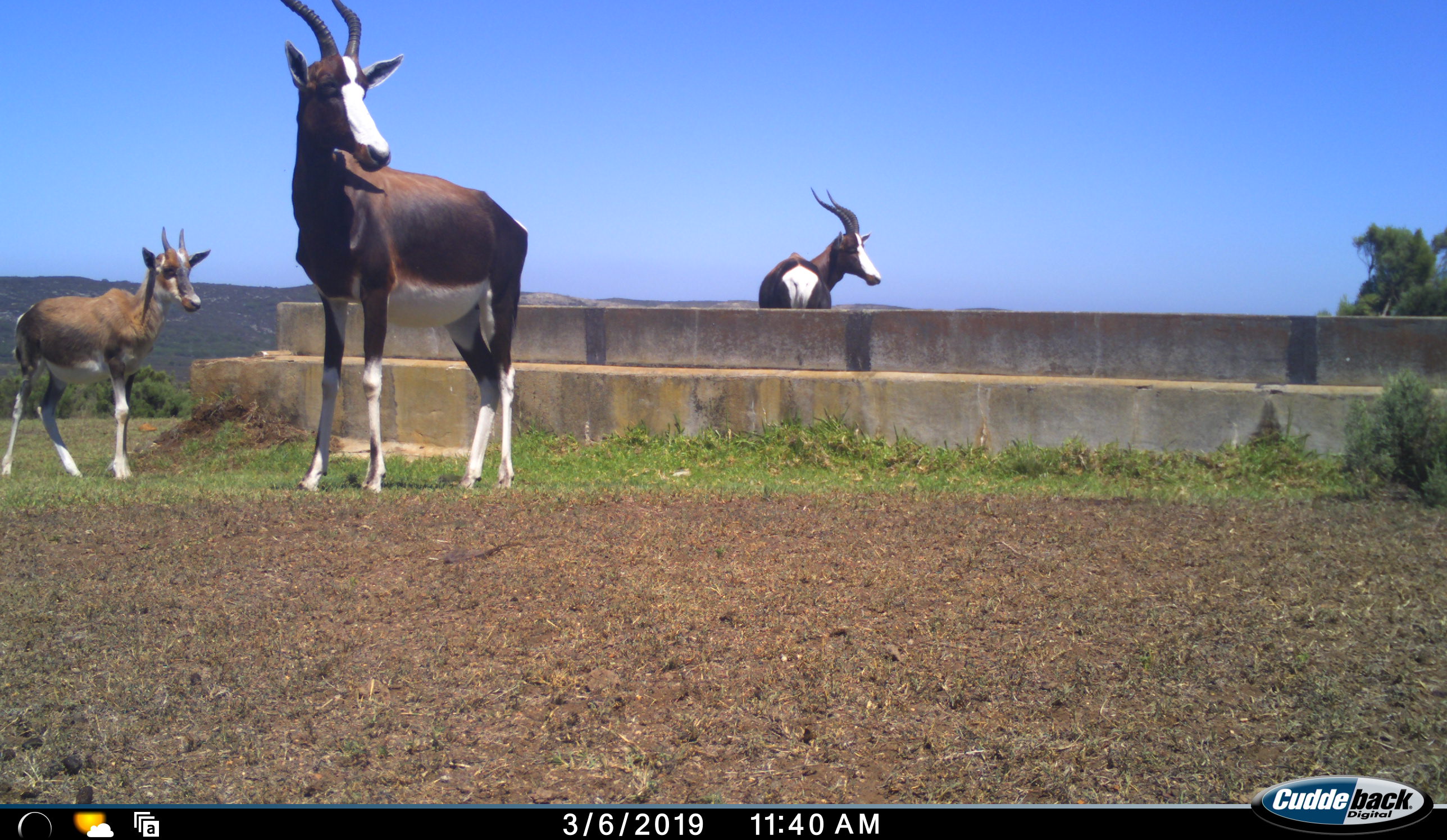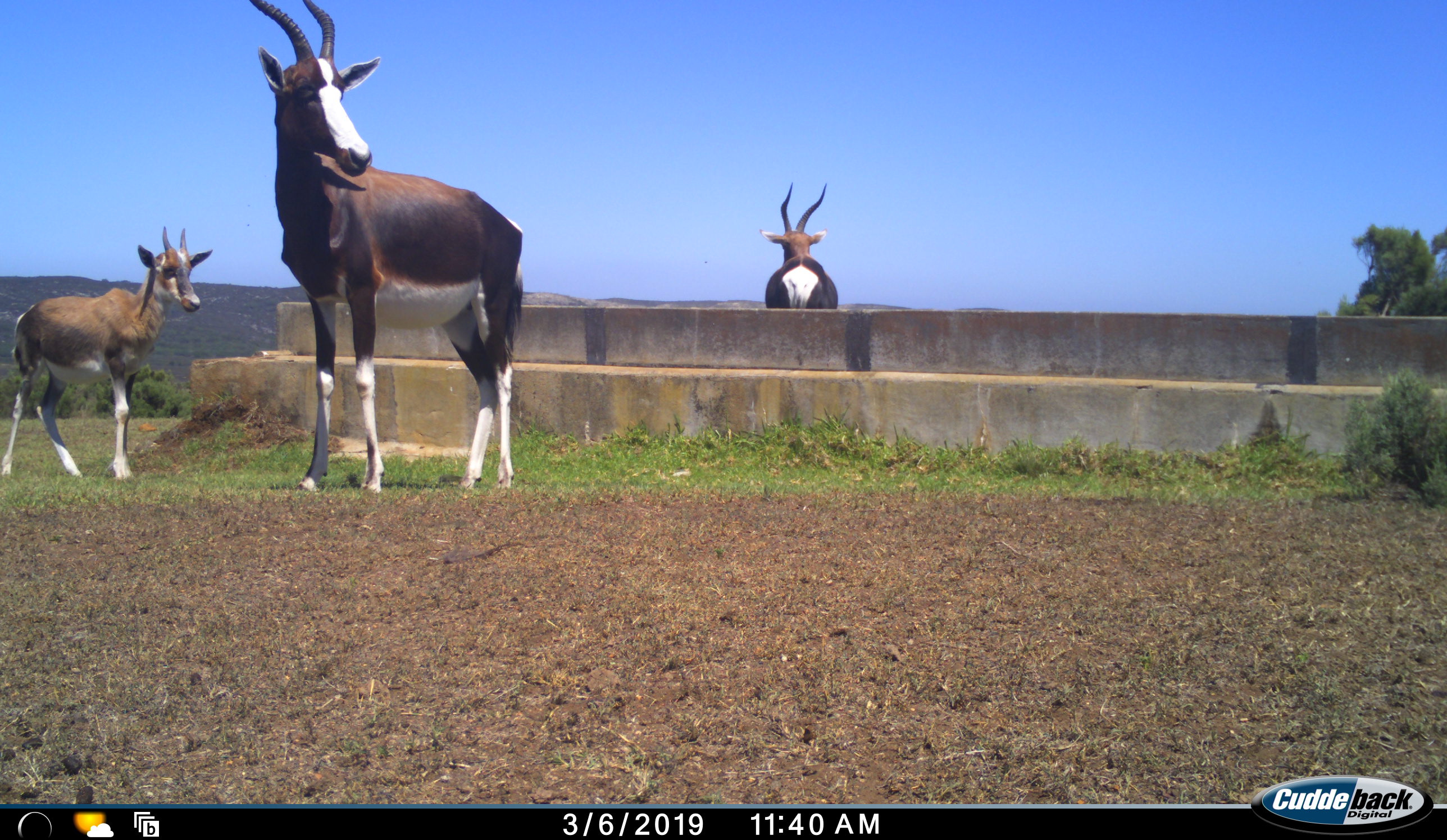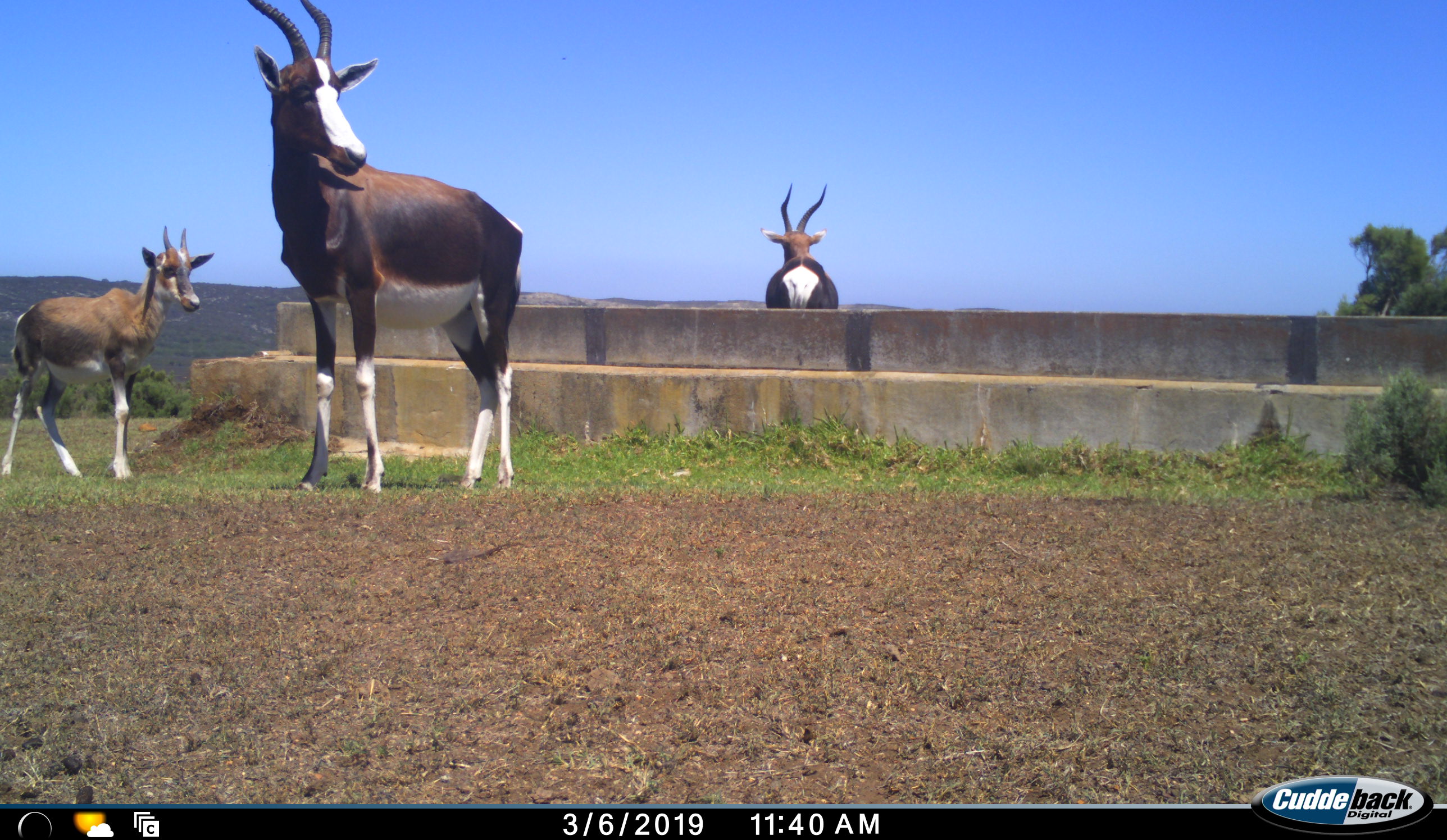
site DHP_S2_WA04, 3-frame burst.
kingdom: Animalia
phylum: Chordata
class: Mammalia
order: Artiodactyla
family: Bovidae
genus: Damaliscus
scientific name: Damaliscus pygargus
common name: bontebok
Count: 3.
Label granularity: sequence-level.